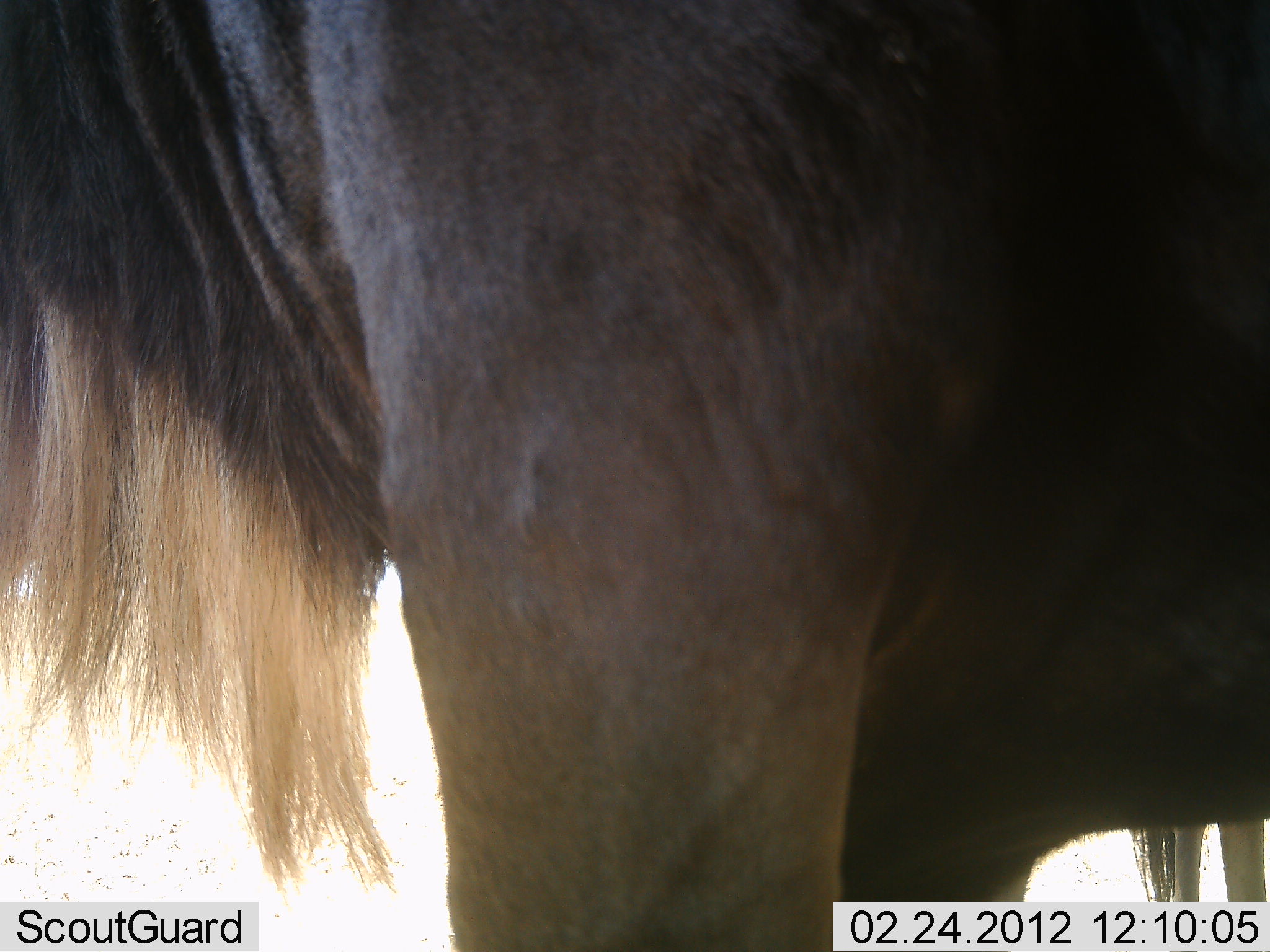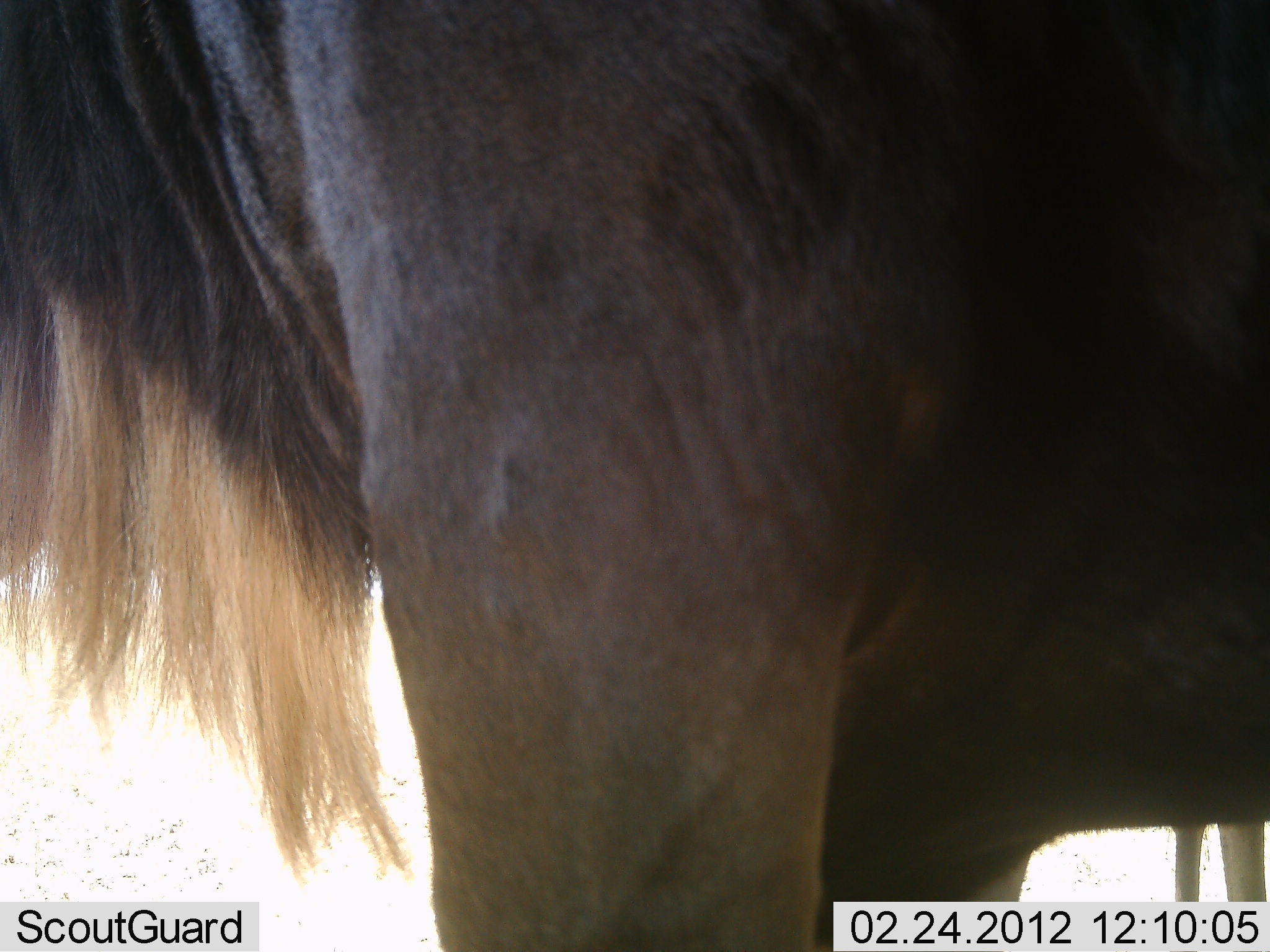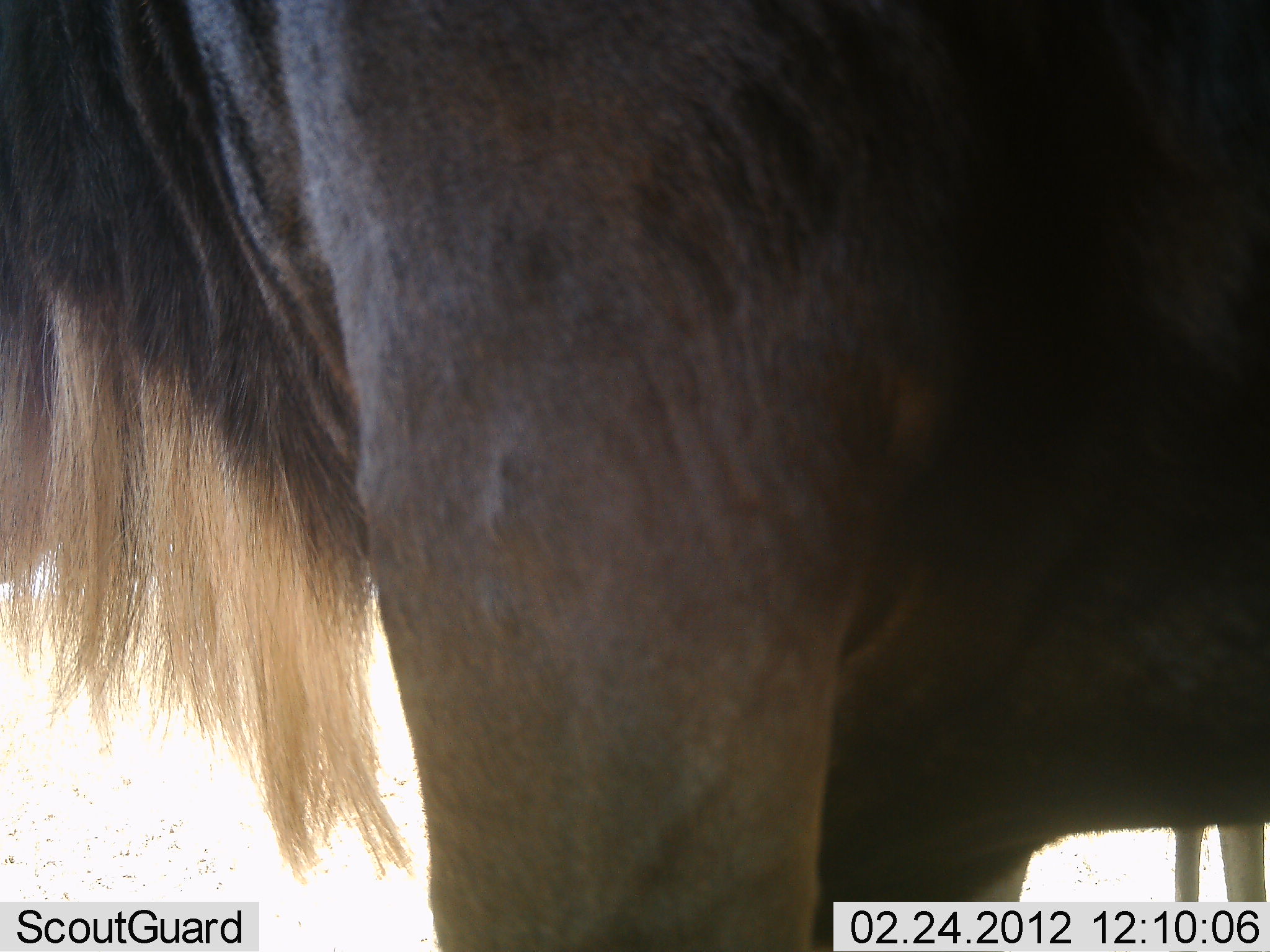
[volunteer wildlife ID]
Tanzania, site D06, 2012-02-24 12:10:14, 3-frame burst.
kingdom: Animalia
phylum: Chordata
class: Mammalia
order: Artiodactyla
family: Bovidae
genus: Connochaetes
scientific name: Connochaetes taurinus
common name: blue wildebeest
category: wildebeest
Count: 1.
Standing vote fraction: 100%.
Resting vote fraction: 6%.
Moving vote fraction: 6%.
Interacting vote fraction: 6%.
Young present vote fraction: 0%.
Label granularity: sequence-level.